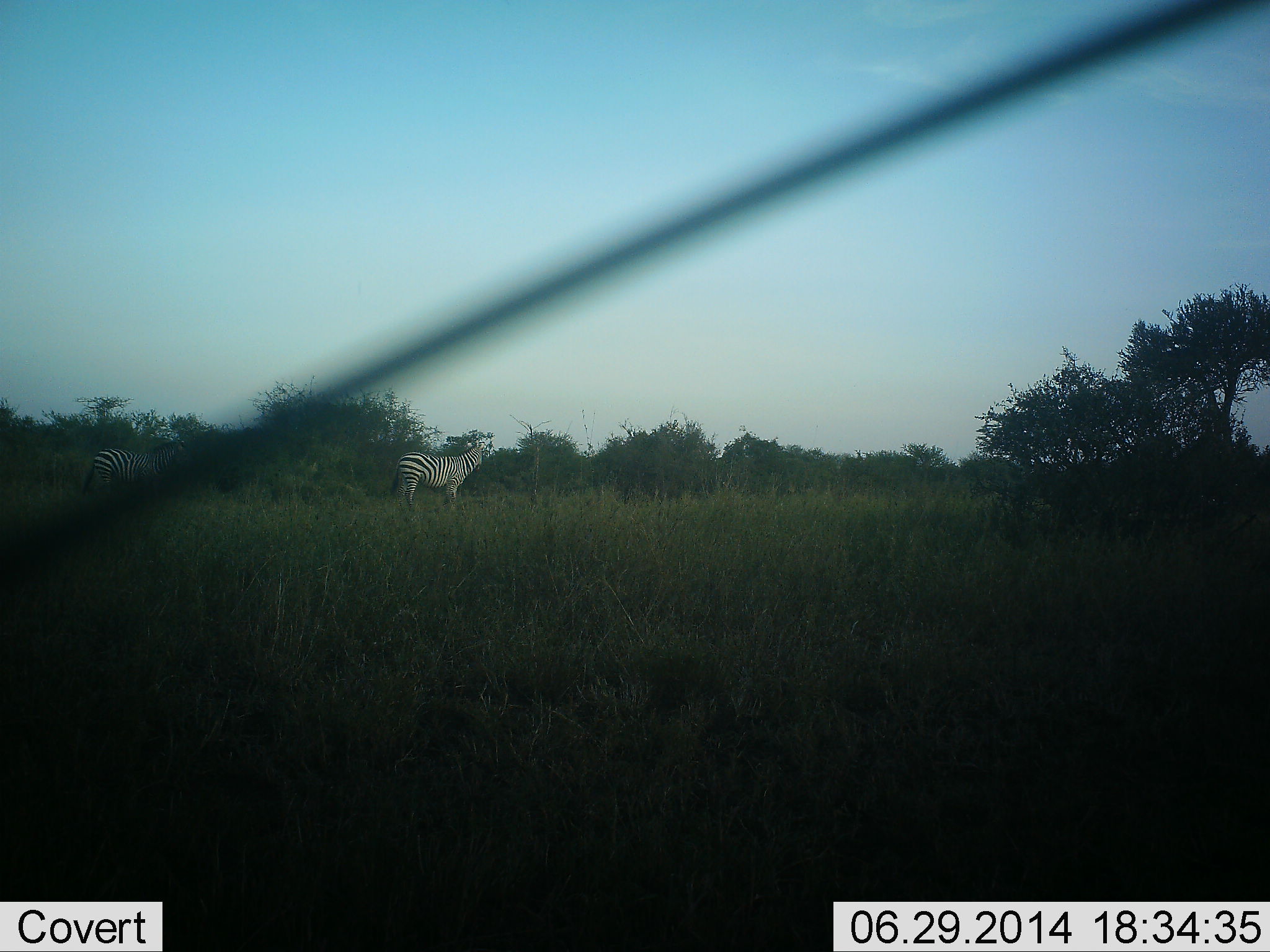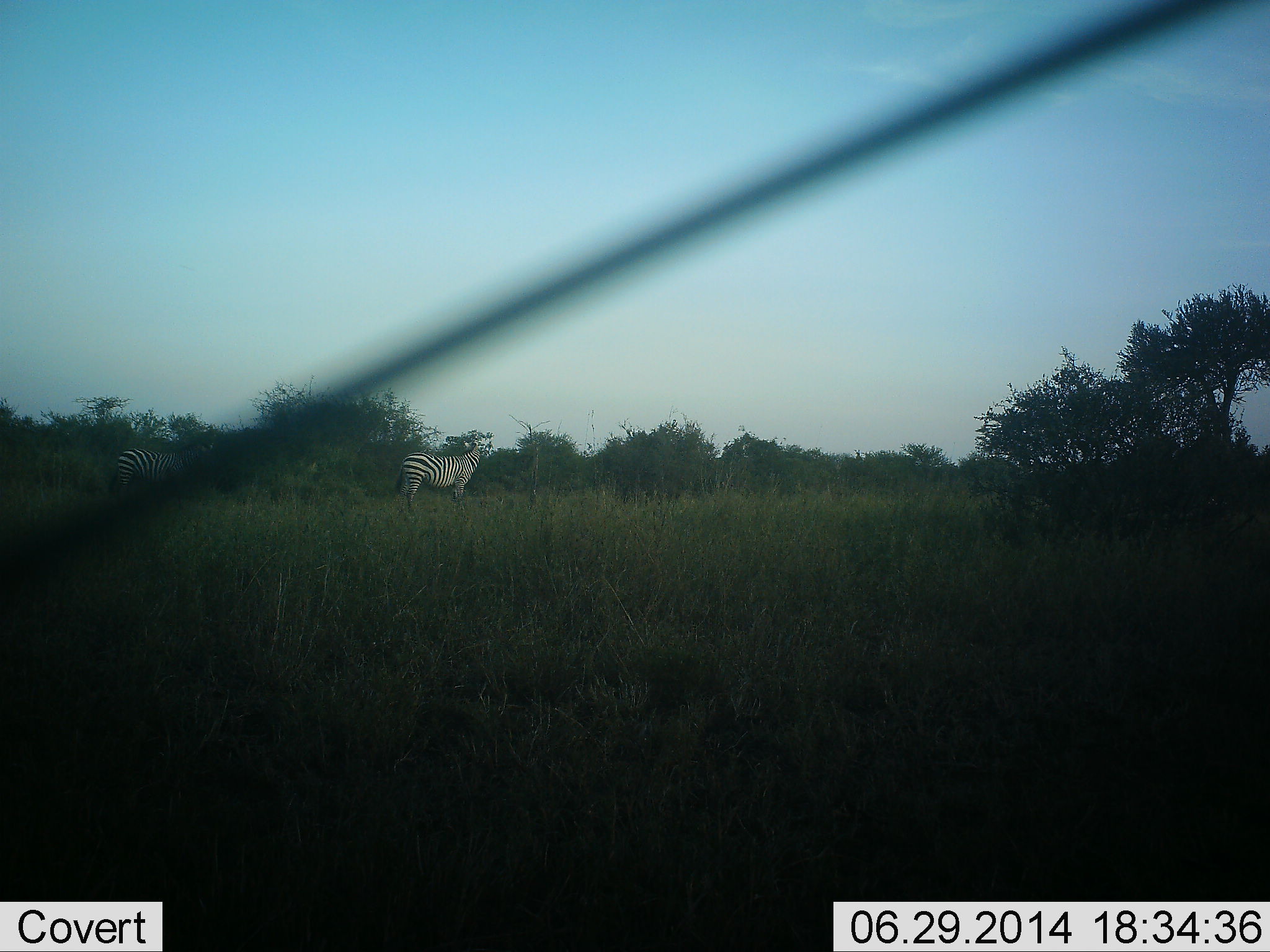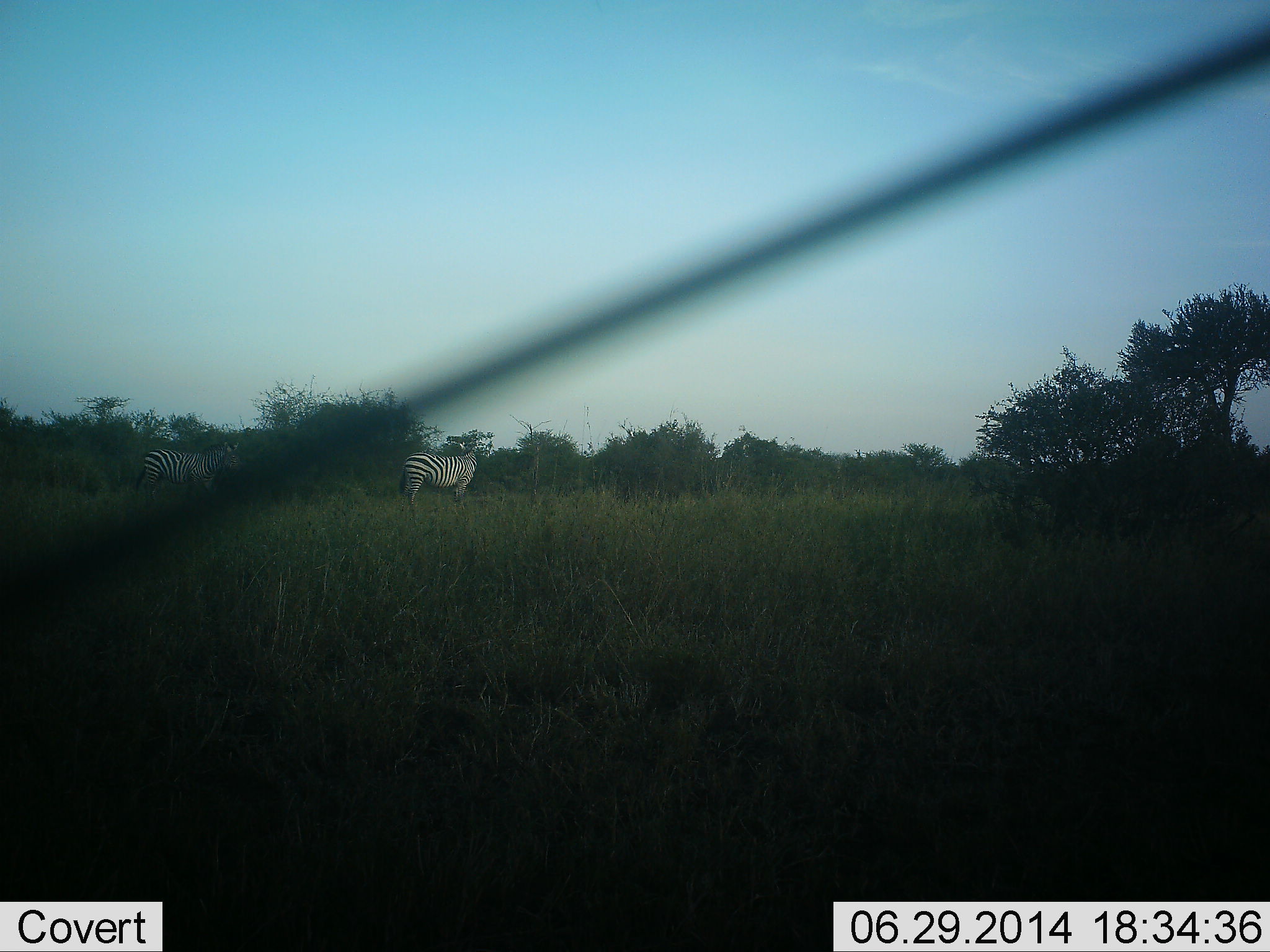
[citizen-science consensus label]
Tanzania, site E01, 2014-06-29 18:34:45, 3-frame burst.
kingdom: Animalia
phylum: Chordata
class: Mammalia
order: Perissodactyla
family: Equidae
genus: Equus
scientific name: Equus quagga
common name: plains zebra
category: zebra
Zebra (plains zebra) (Equus quagga), count 2. Behavior (volunteer vote fractions): standing 20%, resting 0%, moving 90%, interacting 0%. Young present (vote fraction): 0%. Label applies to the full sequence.